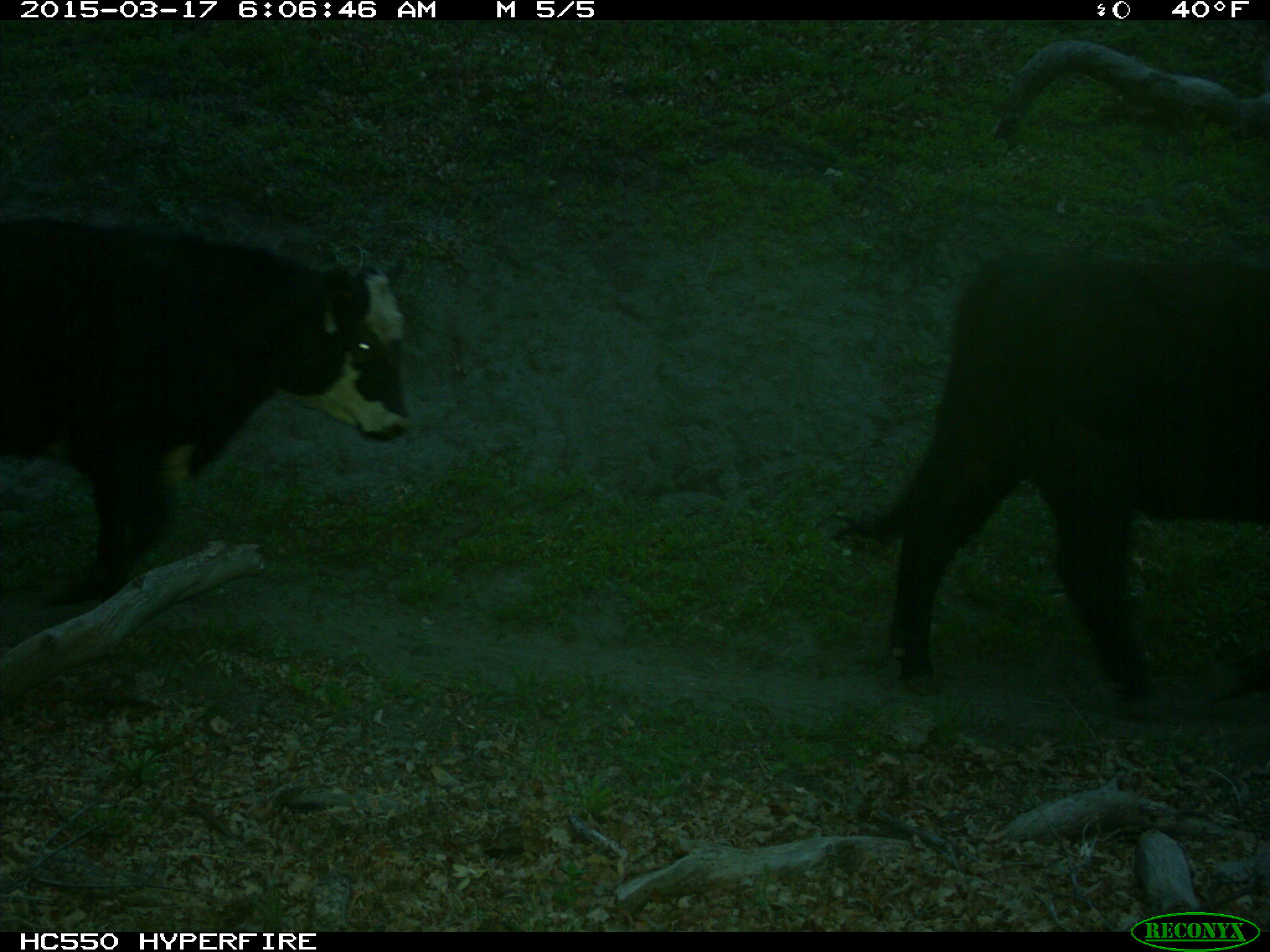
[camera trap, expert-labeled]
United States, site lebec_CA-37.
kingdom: Animalia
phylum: Chordata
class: Mammalia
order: Artiodactyla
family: Bovidae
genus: Bos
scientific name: Bos taurus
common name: domestic cow